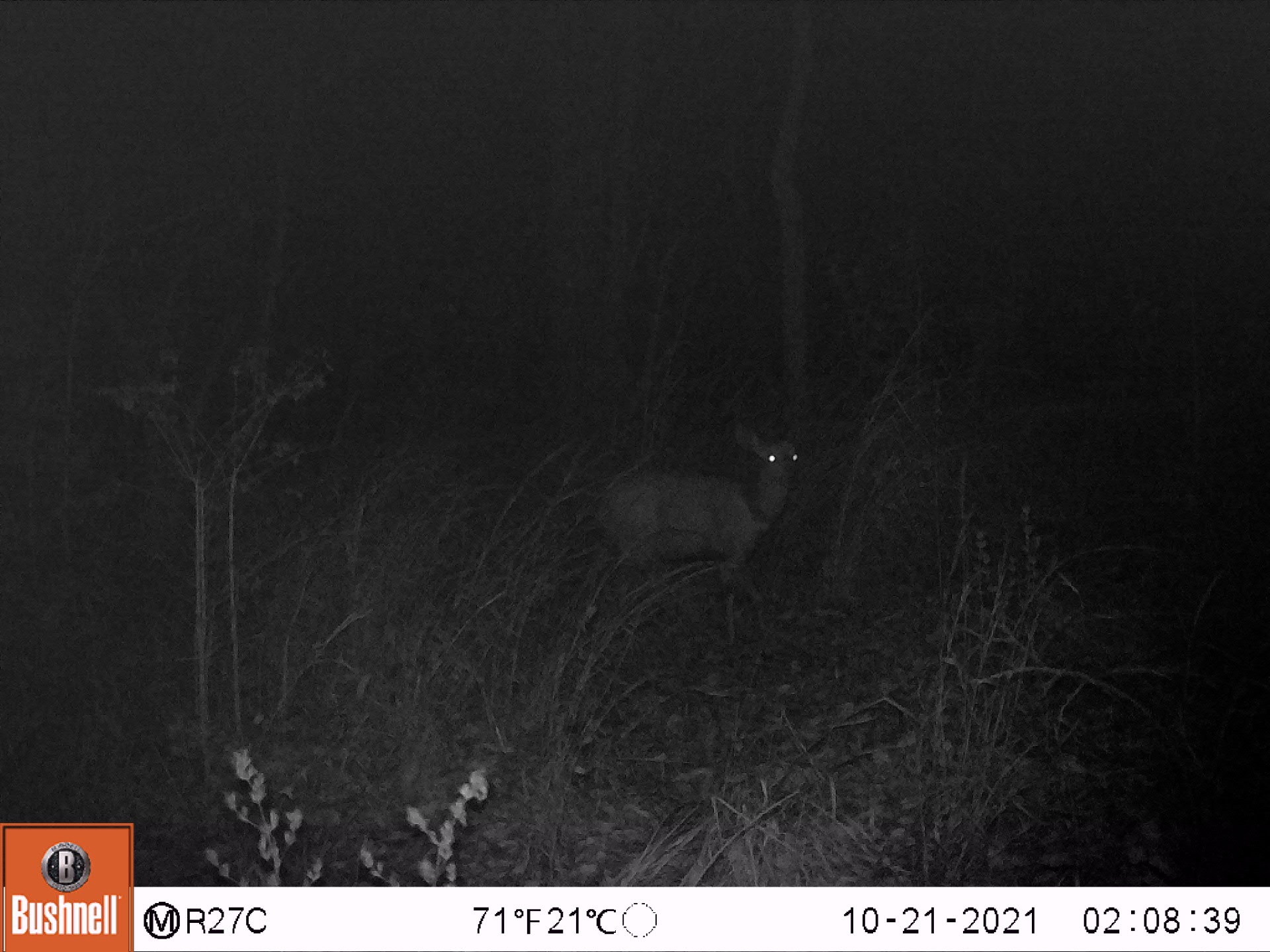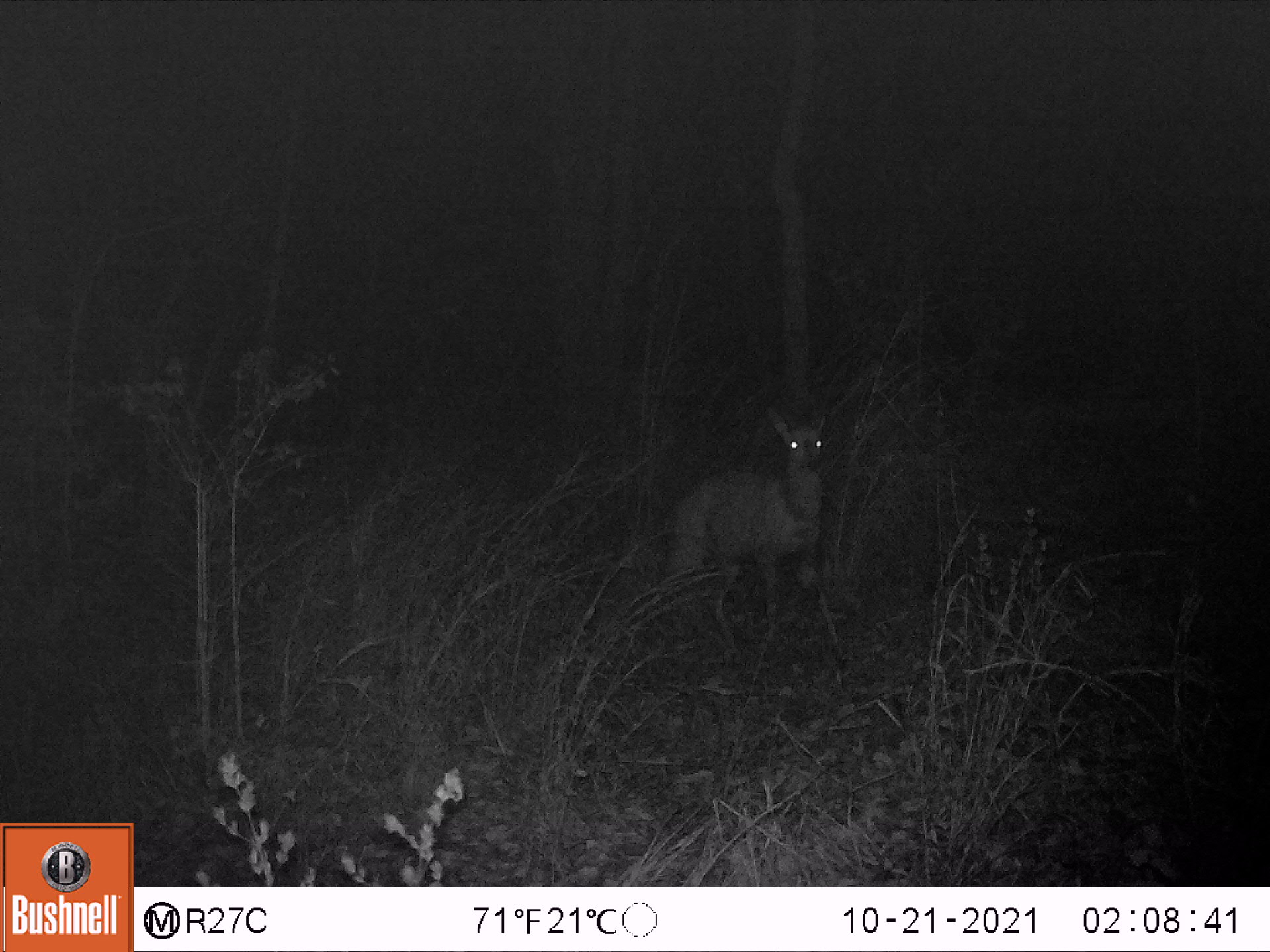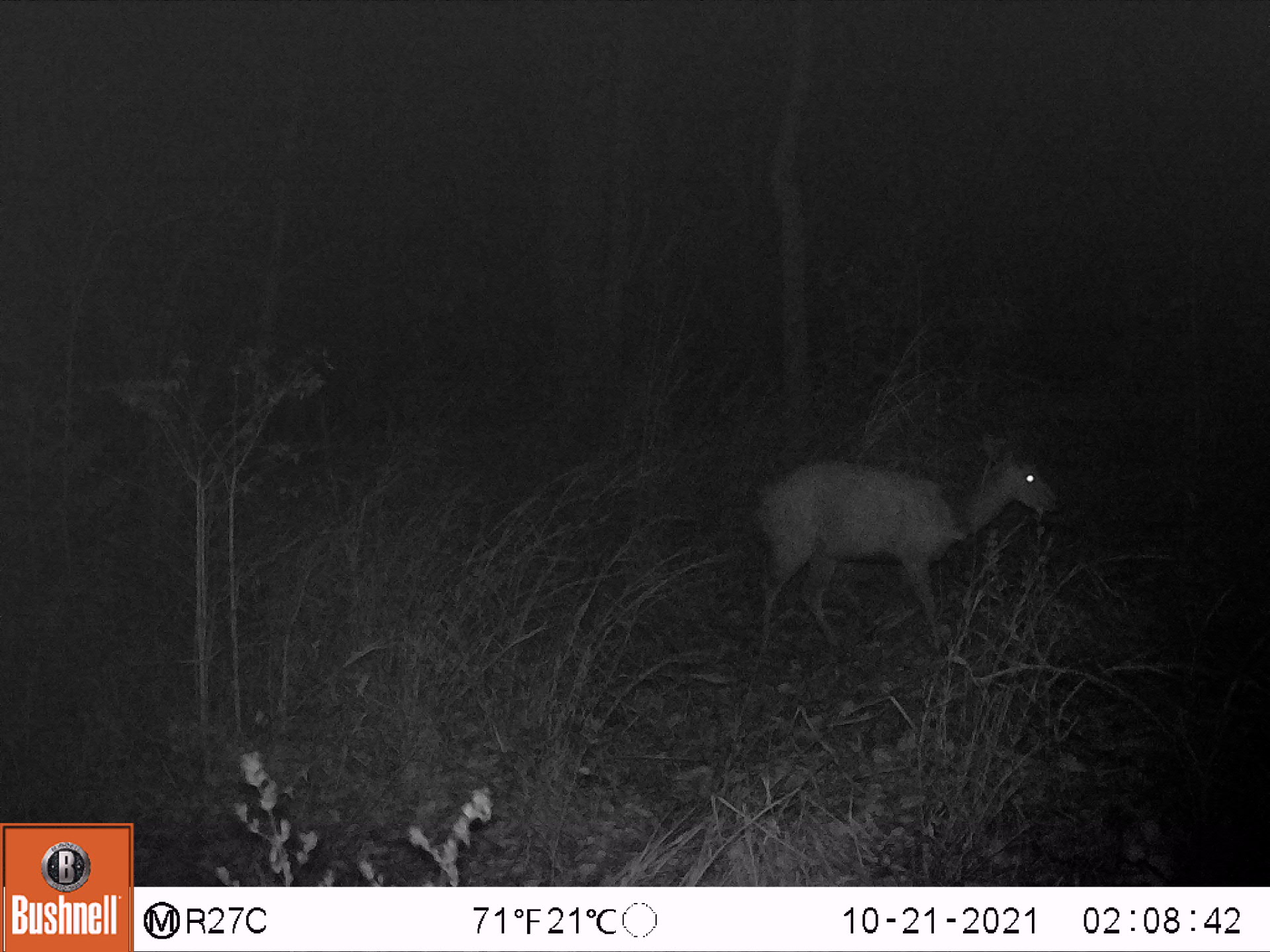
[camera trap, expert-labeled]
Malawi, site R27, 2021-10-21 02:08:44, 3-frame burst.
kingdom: Animalia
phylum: Chordata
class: Mammalia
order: Artiodactyla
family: Bovidae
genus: Tragelaphus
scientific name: Tragelaphus sylvaticus sylvaticus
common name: cape bushbuck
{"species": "cape bushbuck (Tragelaphus sylvaticus sylvaticus)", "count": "1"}